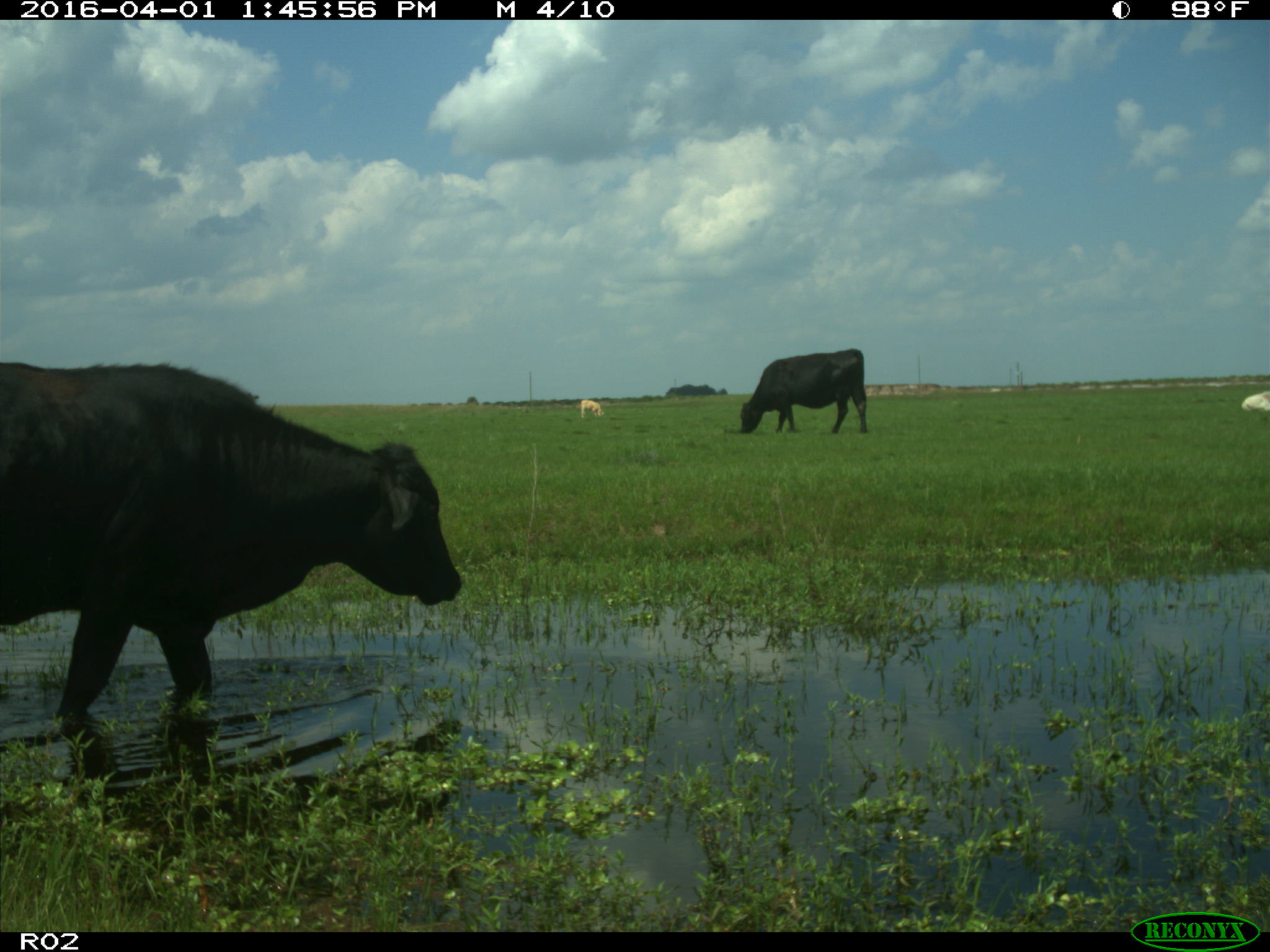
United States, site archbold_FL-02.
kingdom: Animalia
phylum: Chordata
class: Mammalia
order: Artiodactyla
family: Bovidae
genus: Bos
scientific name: Bos taurus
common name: domestic cow